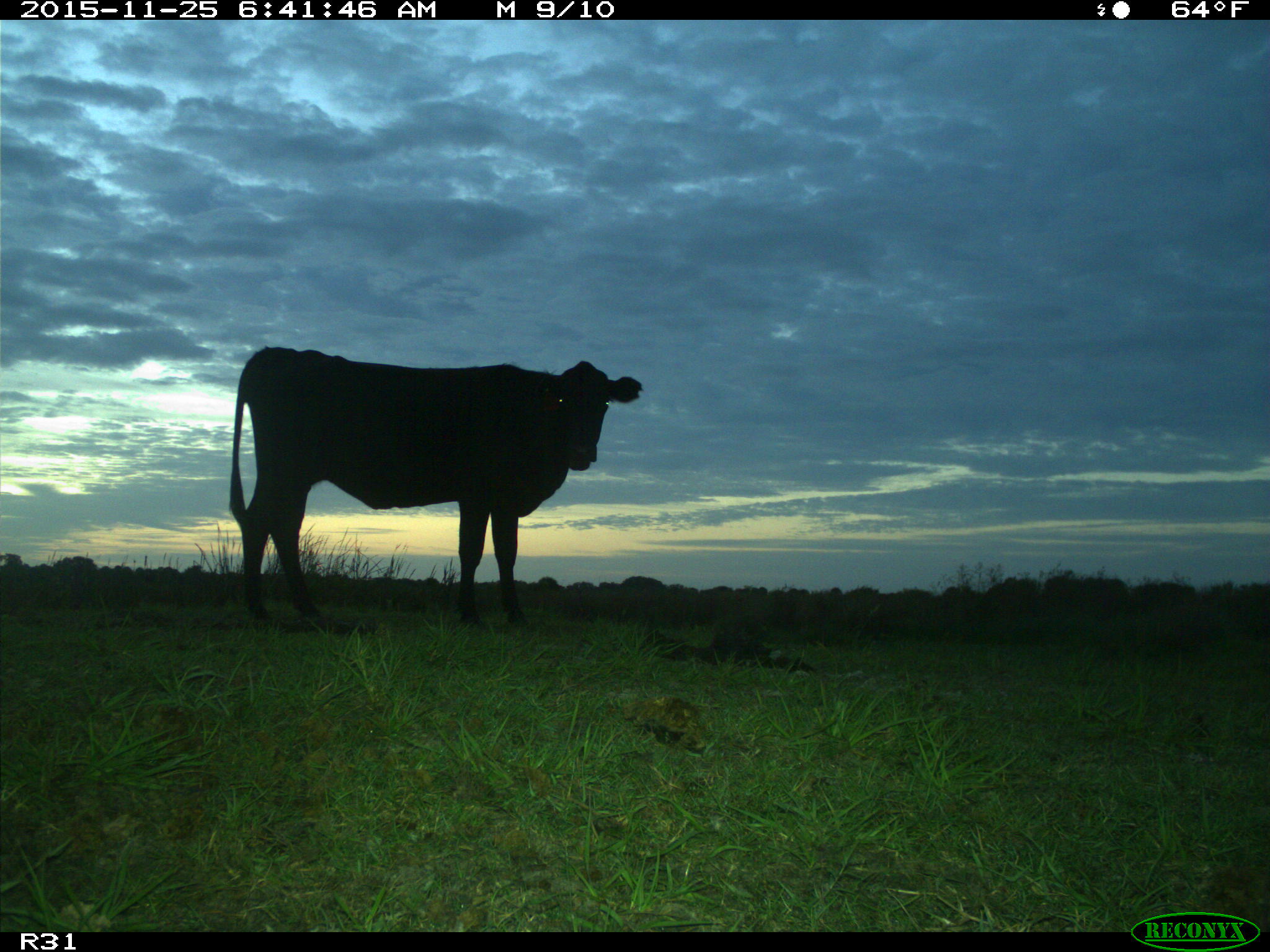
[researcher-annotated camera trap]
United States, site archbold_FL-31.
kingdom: Animalia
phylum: Chordata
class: Mammalia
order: Artiodactyla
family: Bovidae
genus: Bos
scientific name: Bos taurus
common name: domestic cow